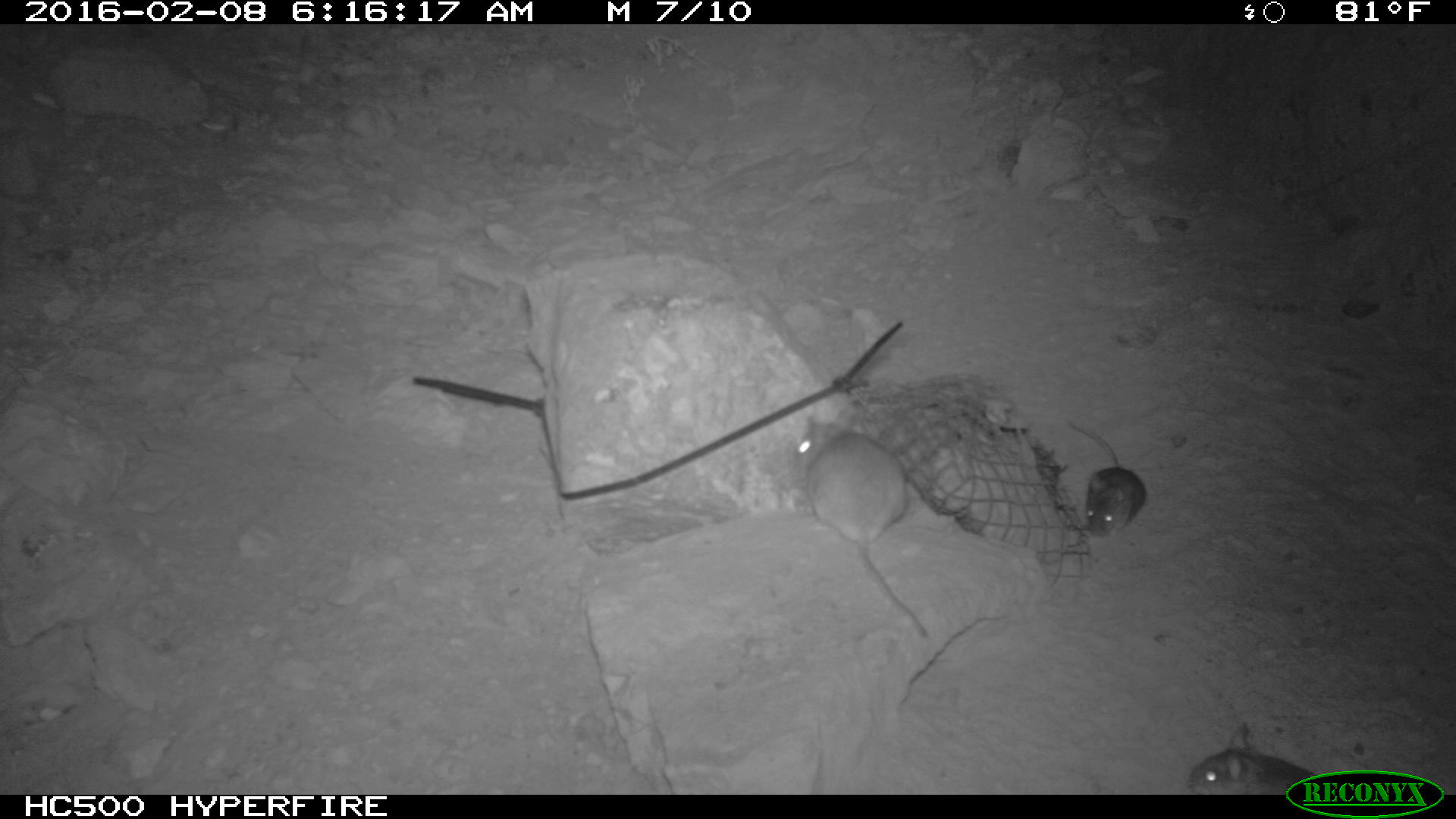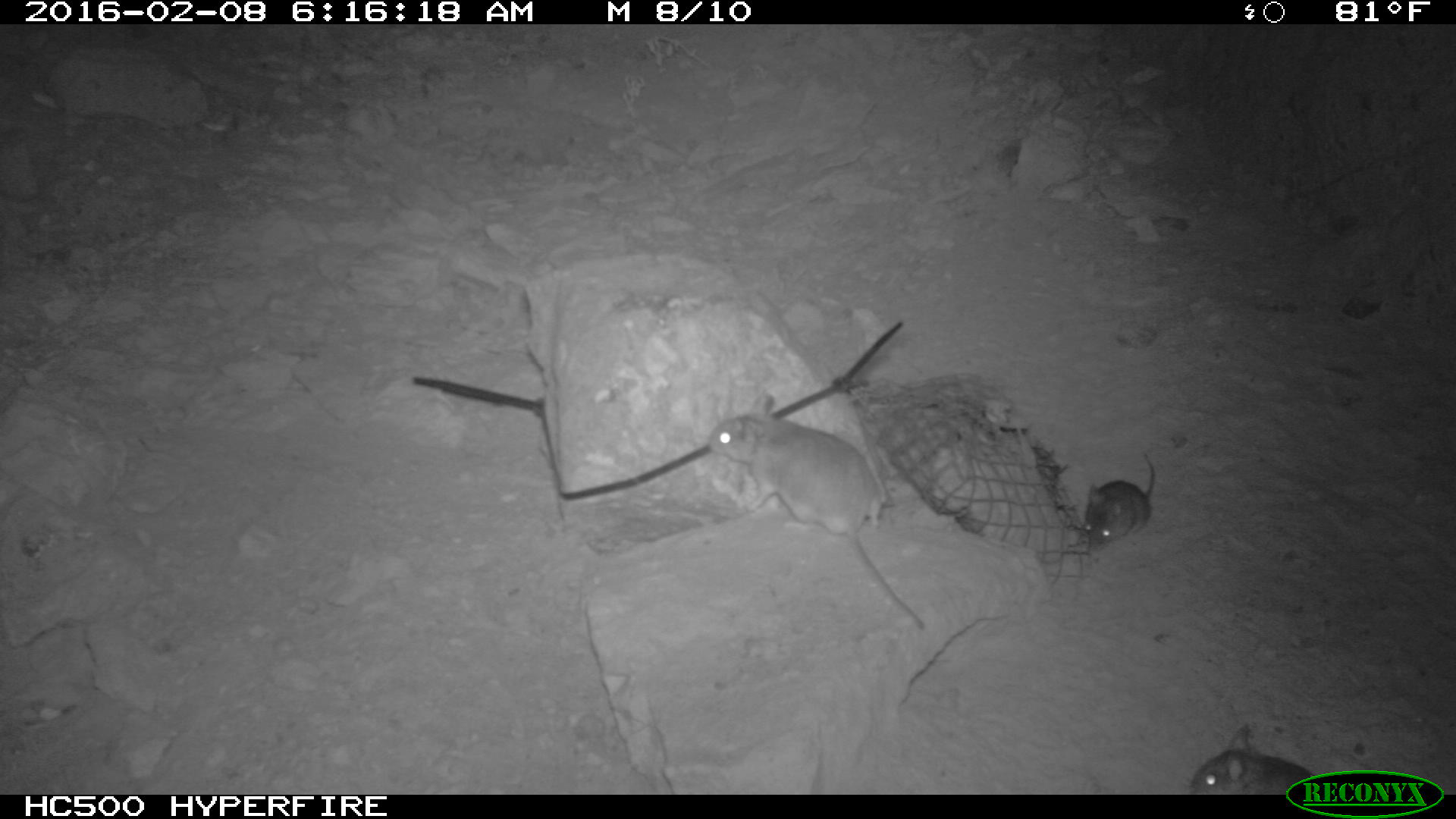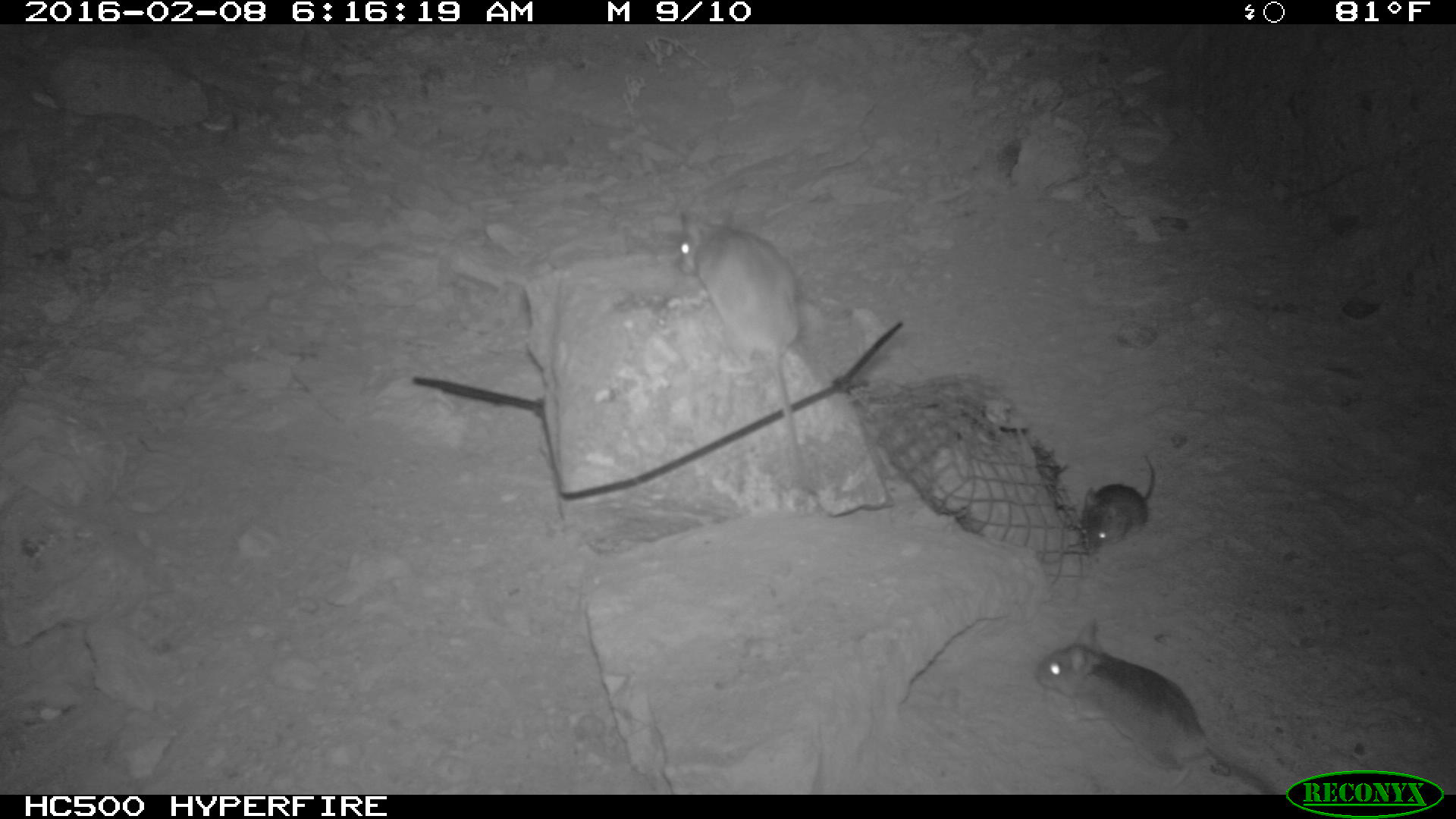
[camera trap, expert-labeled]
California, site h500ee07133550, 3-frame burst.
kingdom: Animalia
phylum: Chordata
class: Mammalia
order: Rodentia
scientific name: Rodentia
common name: rodent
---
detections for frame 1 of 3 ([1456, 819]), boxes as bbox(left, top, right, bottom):
rodent: bbox(792, 403, 926, 633); bbox(1063, 419, 1146, 540); bbox(1186, 721, 1319, 793)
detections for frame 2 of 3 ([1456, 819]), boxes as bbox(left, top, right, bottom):
rodent: bbox(707, 394, 923, 632); bbox(1190, 724, 1315, 795); bbox(1083, 452, 1153, 550)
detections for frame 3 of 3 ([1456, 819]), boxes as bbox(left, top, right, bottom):
rodent: bbox(1032, 616, 1276, 792); bbox(673, 207, 816, 497); bbox(1082, 449, 1155, 556)